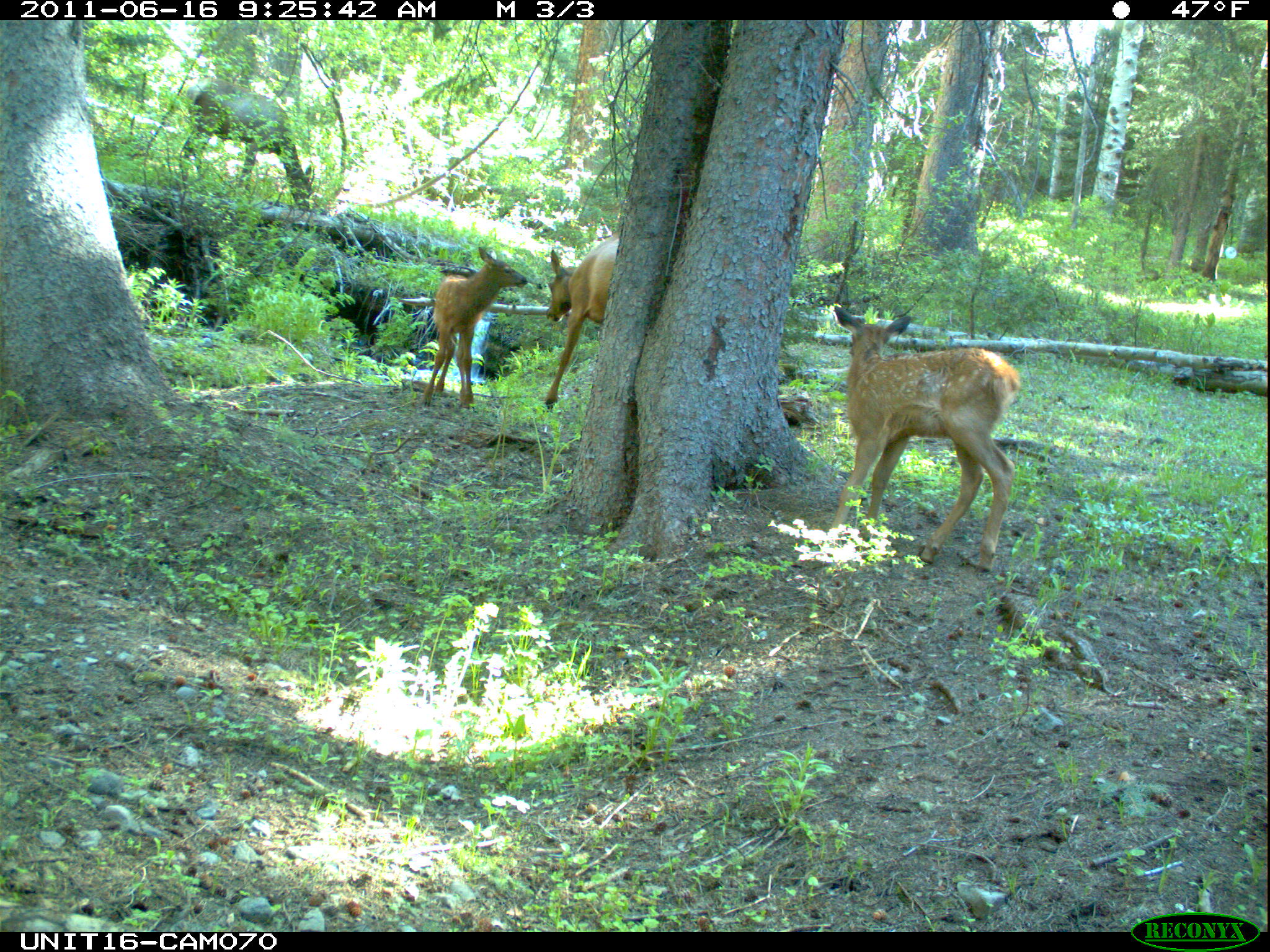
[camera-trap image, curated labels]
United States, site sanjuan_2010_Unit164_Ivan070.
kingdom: Animalia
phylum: Chordata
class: Mammalia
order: Artiodactyla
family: Cervidae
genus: Cervus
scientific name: Cervus elaphus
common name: red deer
Cervus elaphus (red deer).